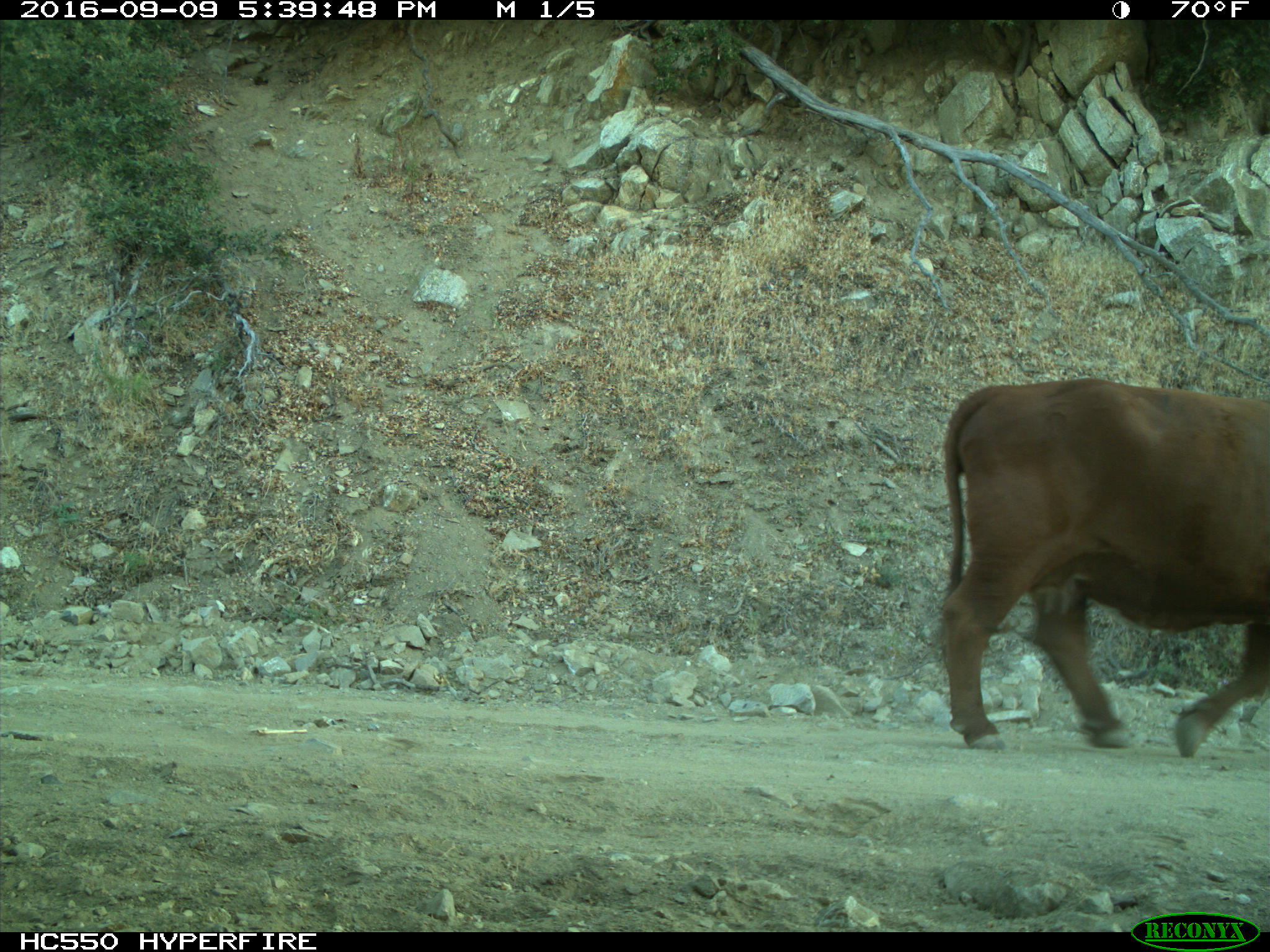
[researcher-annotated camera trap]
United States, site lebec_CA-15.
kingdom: Animalia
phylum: Chordata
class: Mammalia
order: Artiodactyla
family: Bovidae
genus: Bos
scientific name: Bos taurus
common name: domestic cow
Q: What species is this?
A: Bos taurus (domestic cow).